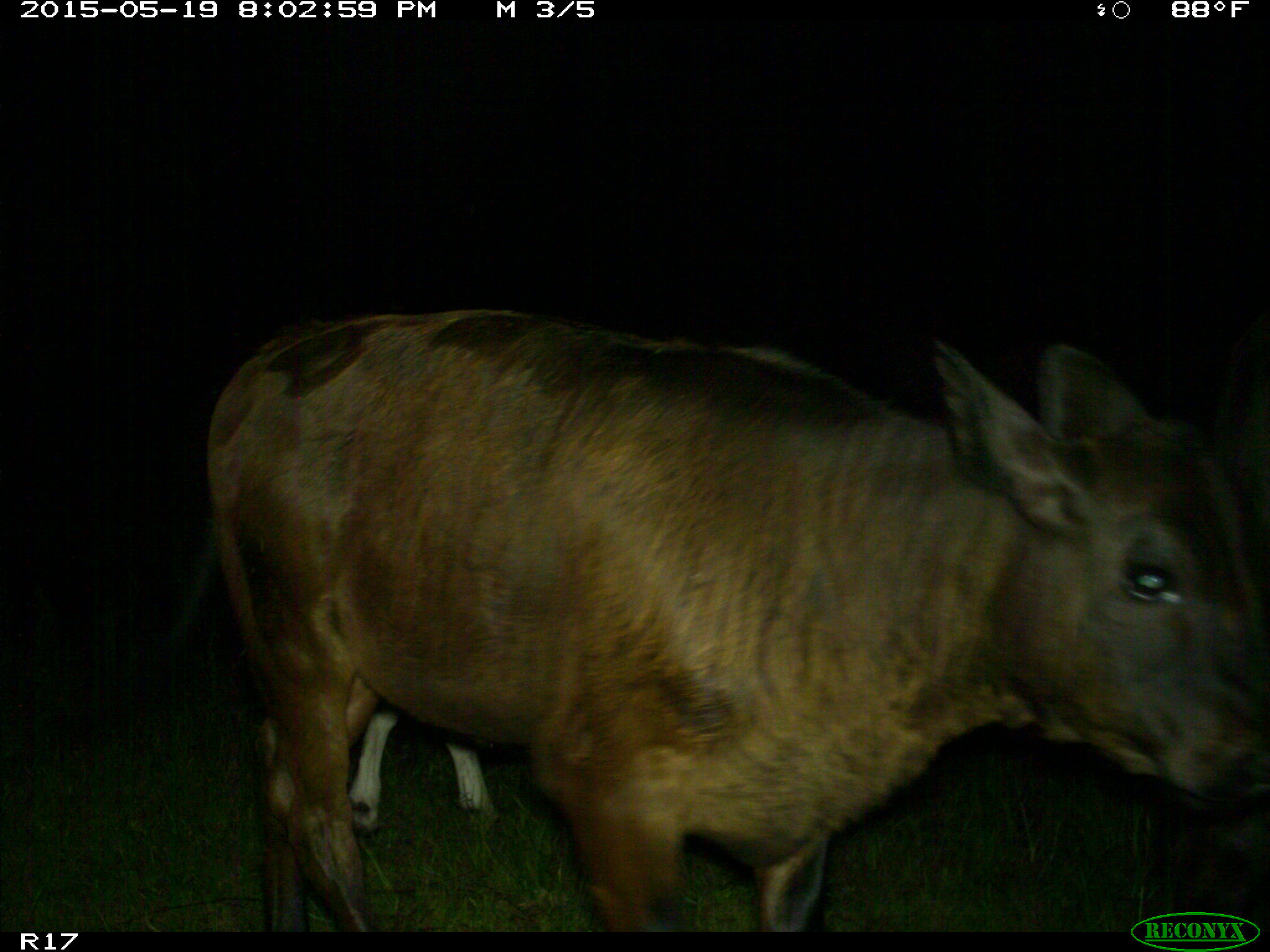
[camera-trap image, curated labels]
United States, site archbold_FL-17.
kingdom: Animalia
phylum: Chordata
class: Mammalia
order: Artiodactyla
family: Bovidae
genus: Bos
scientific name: Bos taurus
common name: domestic cow